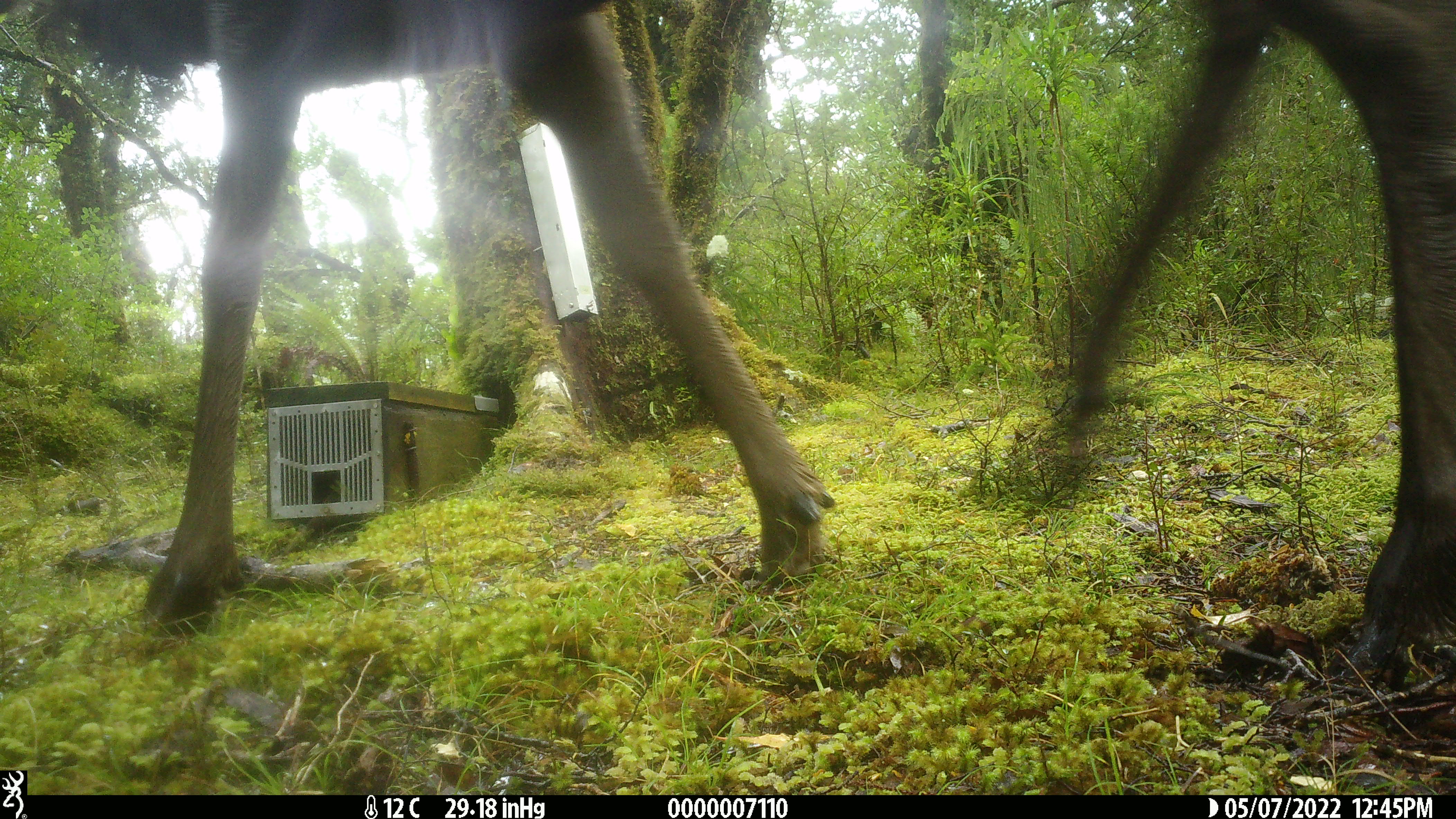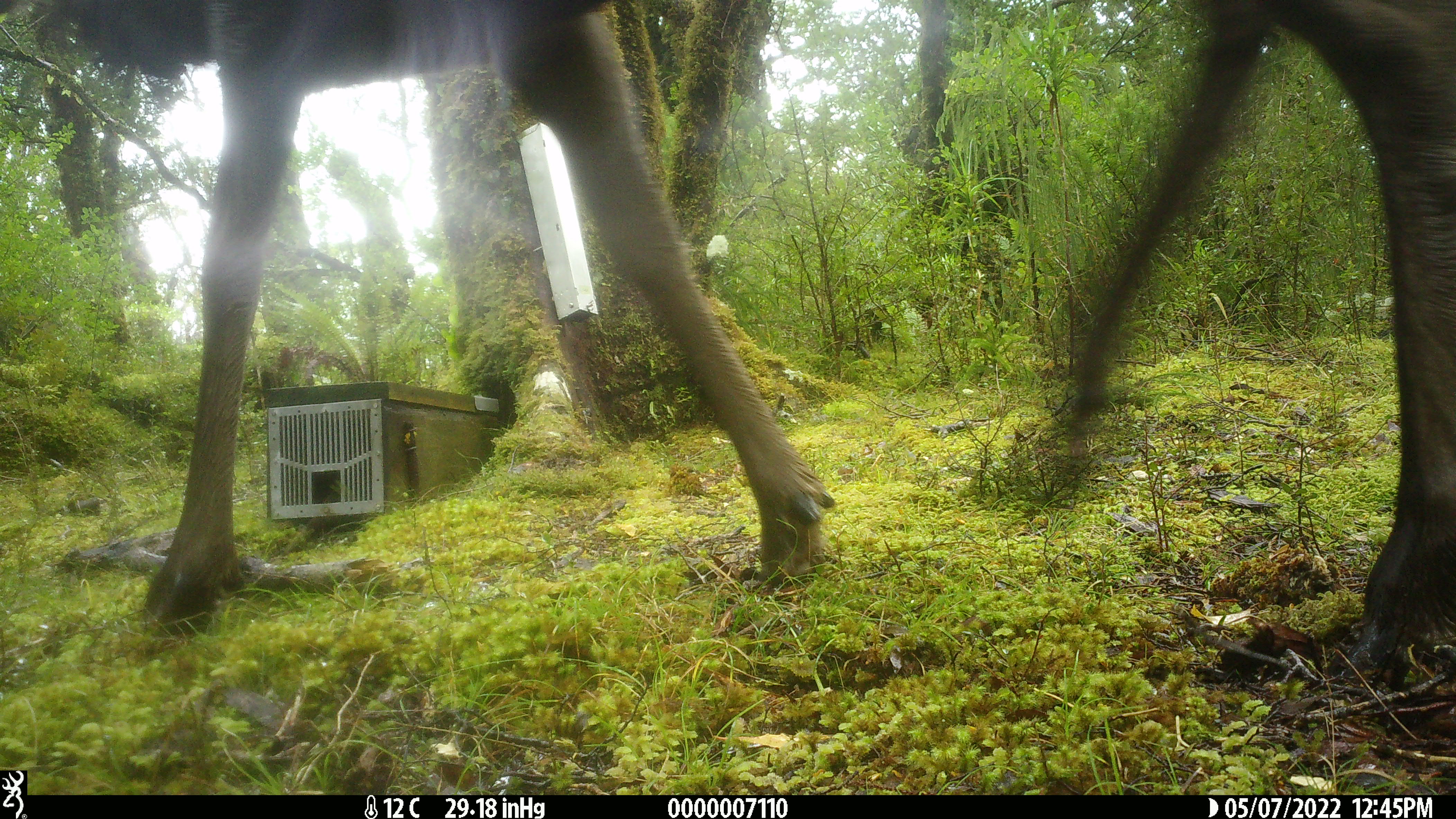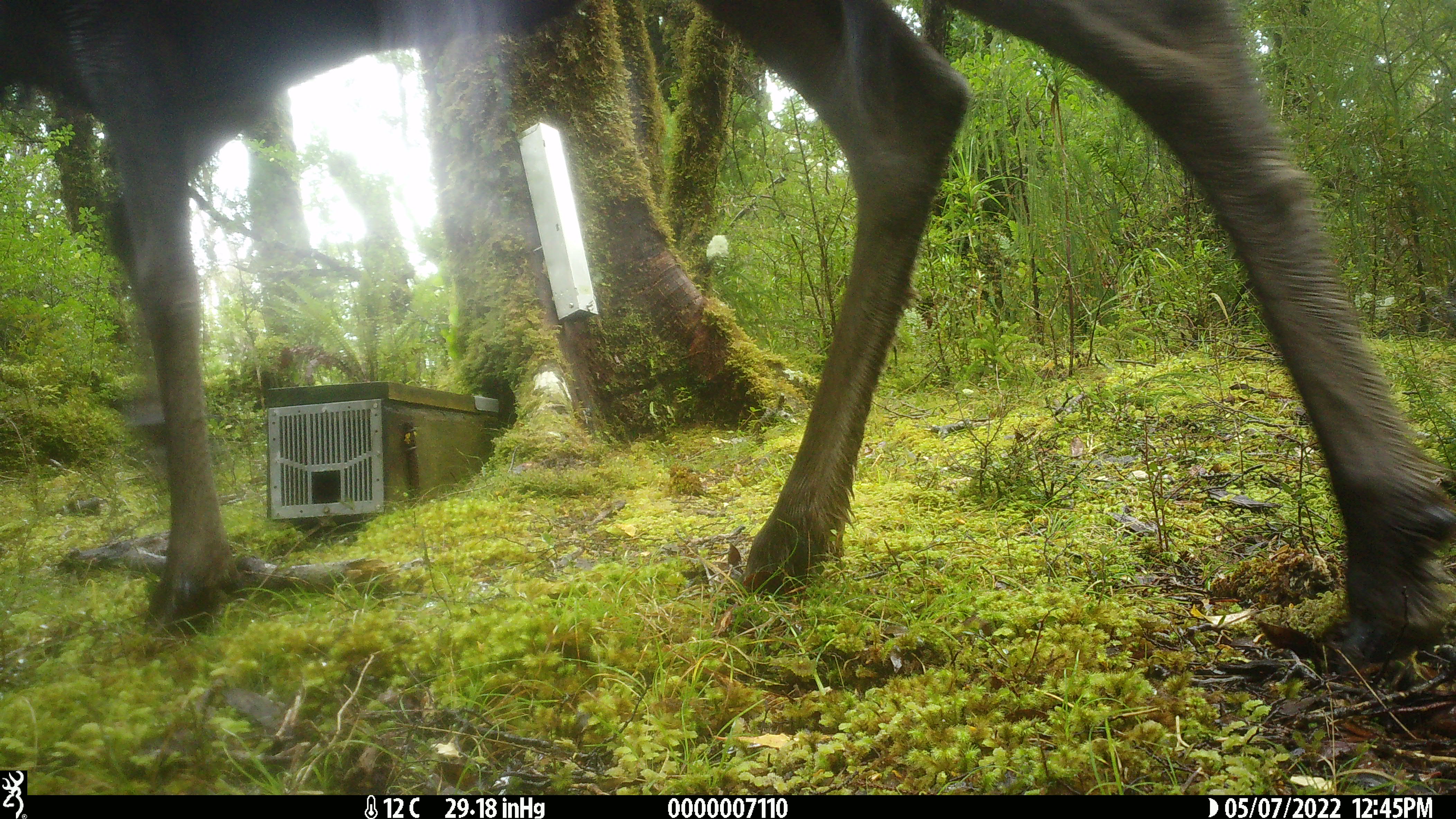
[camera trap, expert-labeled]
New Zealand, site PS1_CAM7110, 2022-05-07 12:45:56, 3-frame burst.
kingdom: Animalia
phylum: Chordata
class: Mammalia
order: Artiodactyla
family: Cervidae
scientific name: Cervidae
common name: deer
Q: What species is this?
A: Deer (Cervidae).